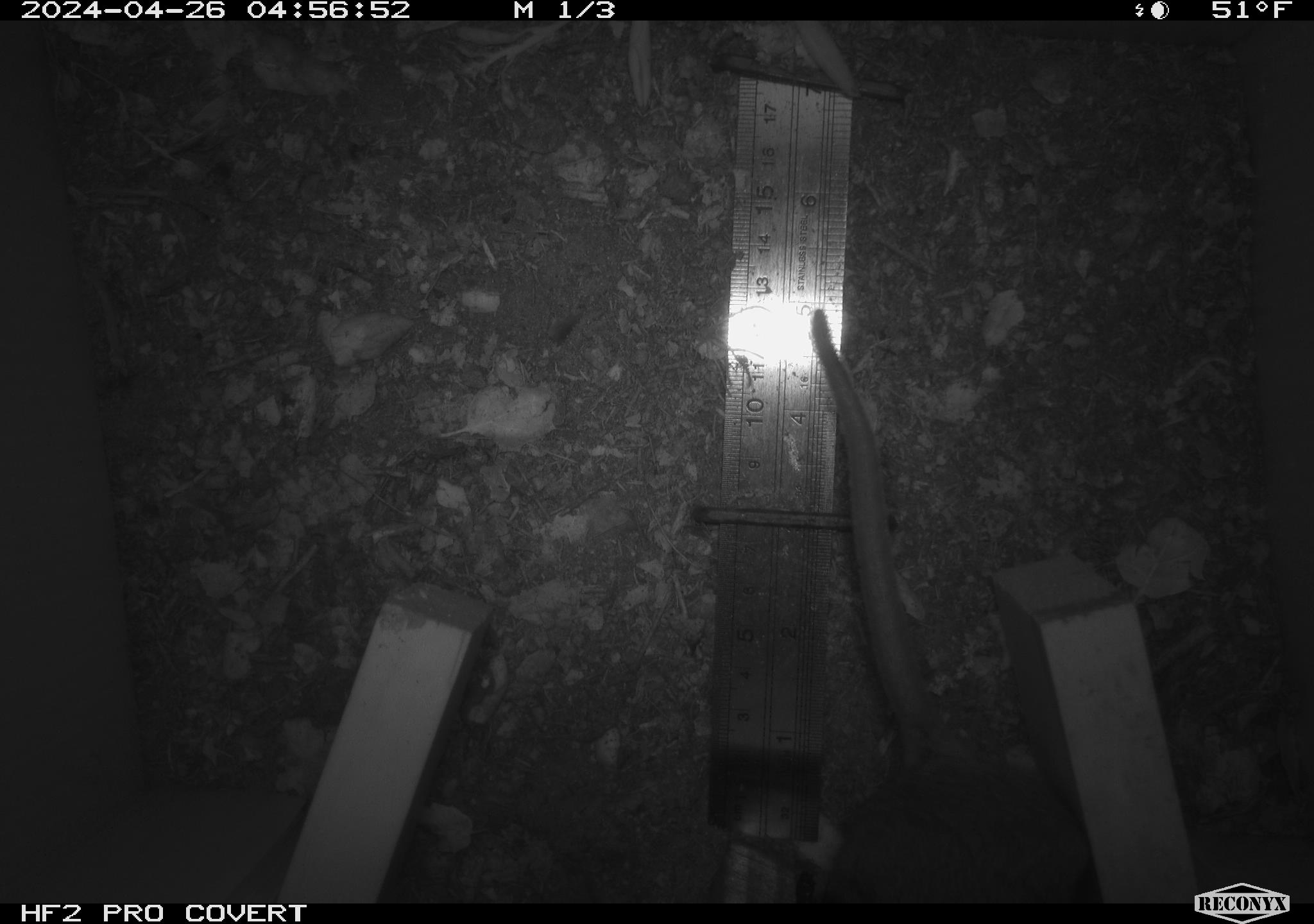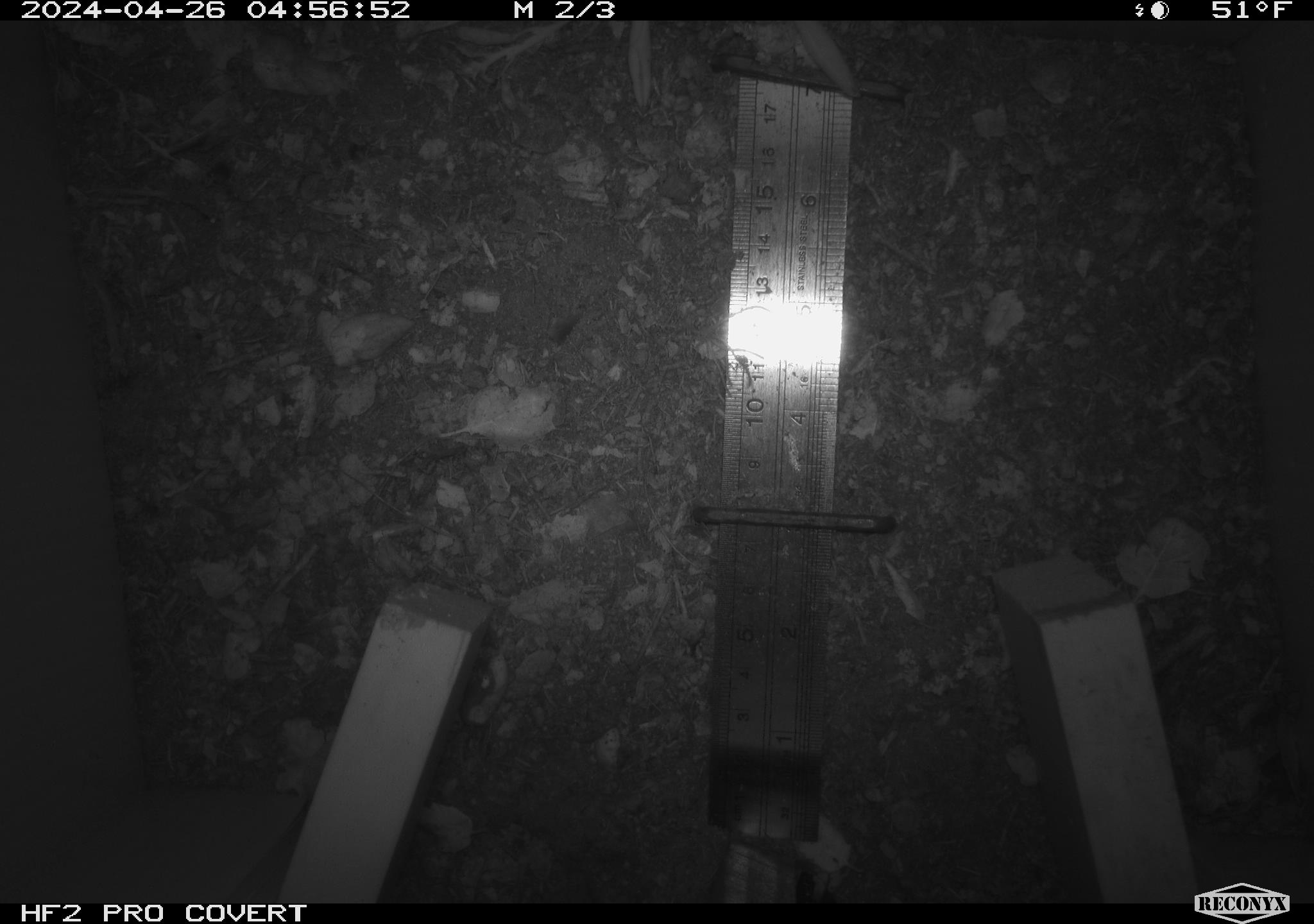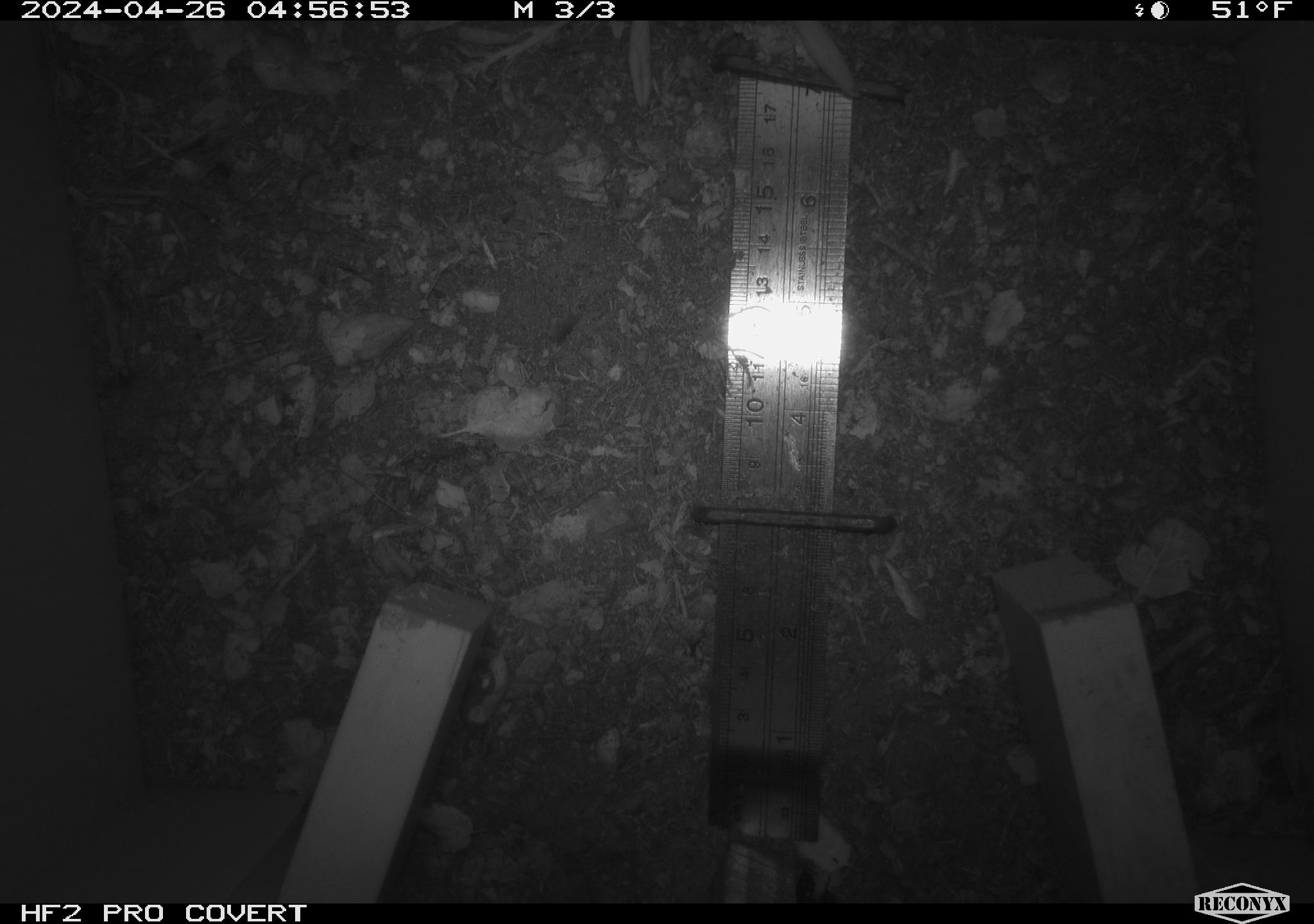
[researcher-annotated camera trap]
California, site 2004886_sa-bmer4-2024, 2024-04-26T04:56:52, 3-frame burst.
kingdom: Animalia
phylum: Chordata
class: Mammalia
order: Rodentia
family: Muridae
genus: Rattus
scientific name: Rattus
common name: rat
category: rattus species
Rattus species (rat) (Rattus).